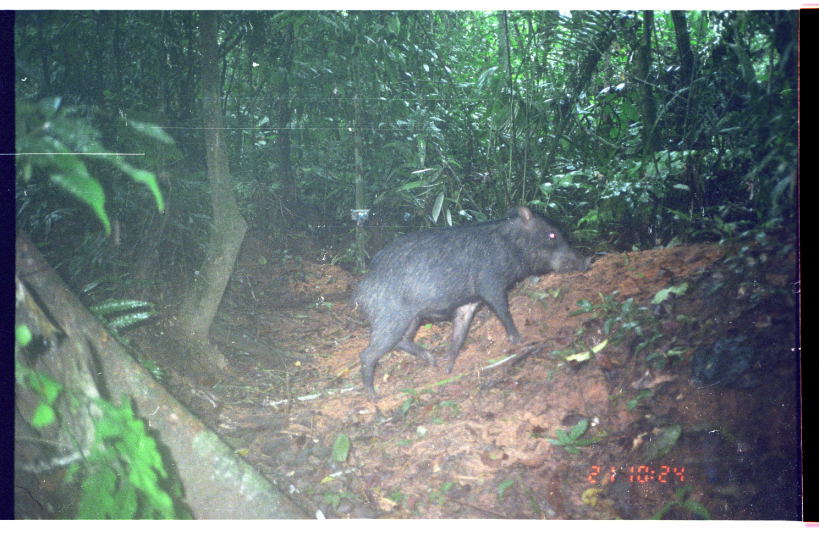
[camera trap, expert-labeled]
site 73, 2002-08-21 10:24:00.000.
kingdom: Animalia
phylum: Chordata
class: Mammalia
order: Artiodactyla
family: Tayassuidae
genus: Tayassu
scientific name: Tayassu pecari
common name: white-lipped peccary